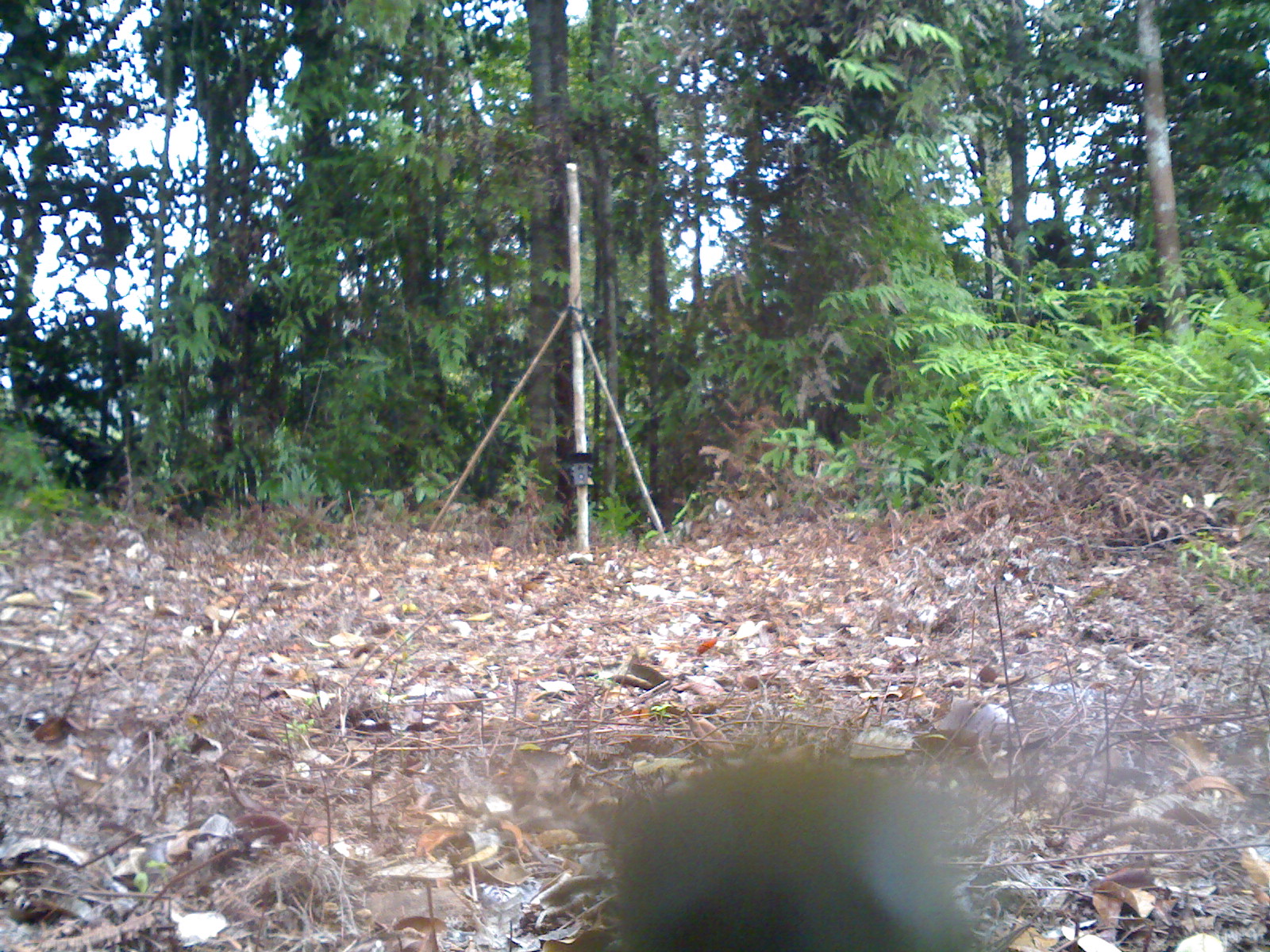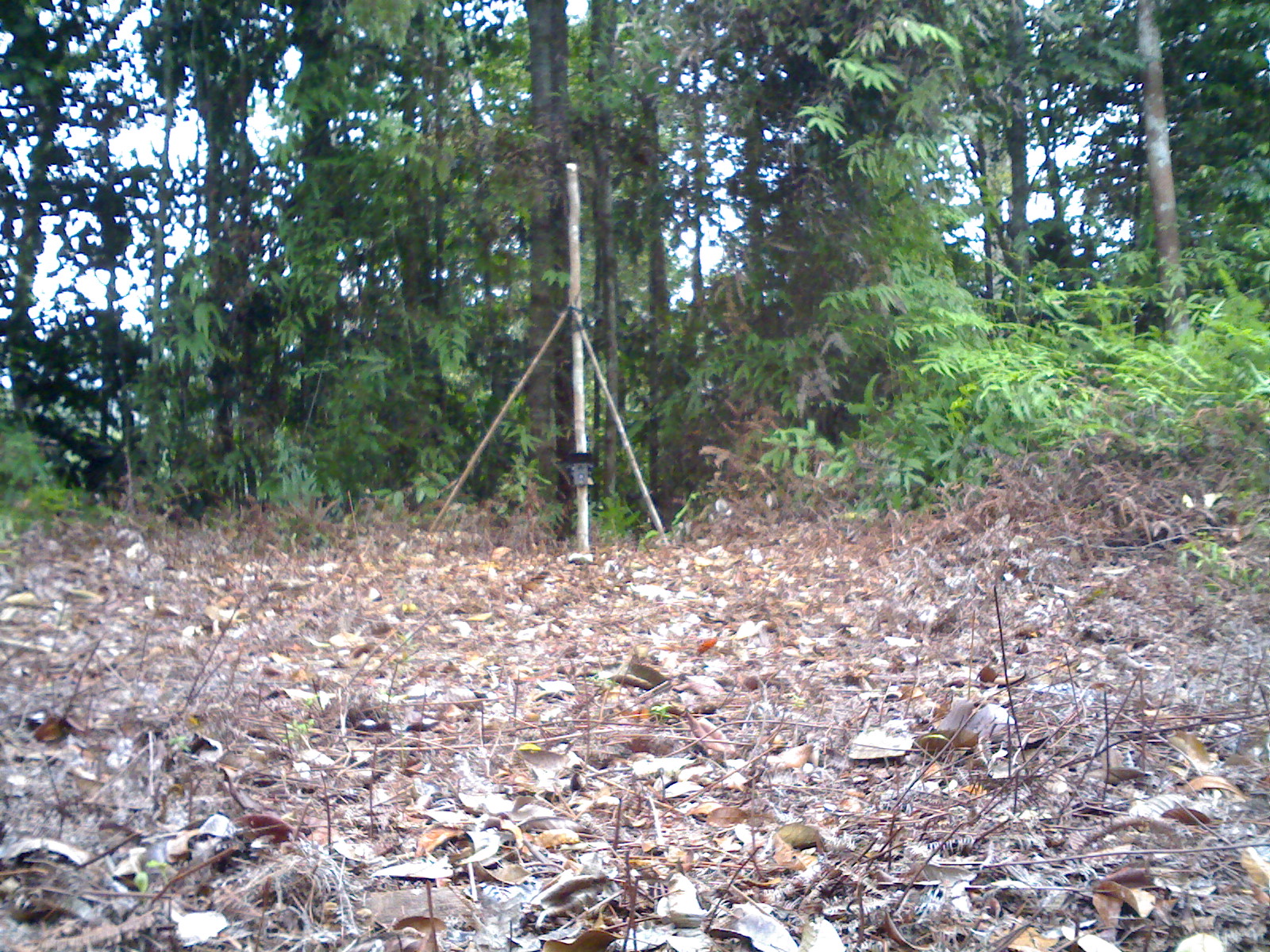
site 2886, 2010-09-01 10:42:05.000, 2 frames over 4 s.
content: unidentified animal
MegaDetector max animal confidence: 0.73